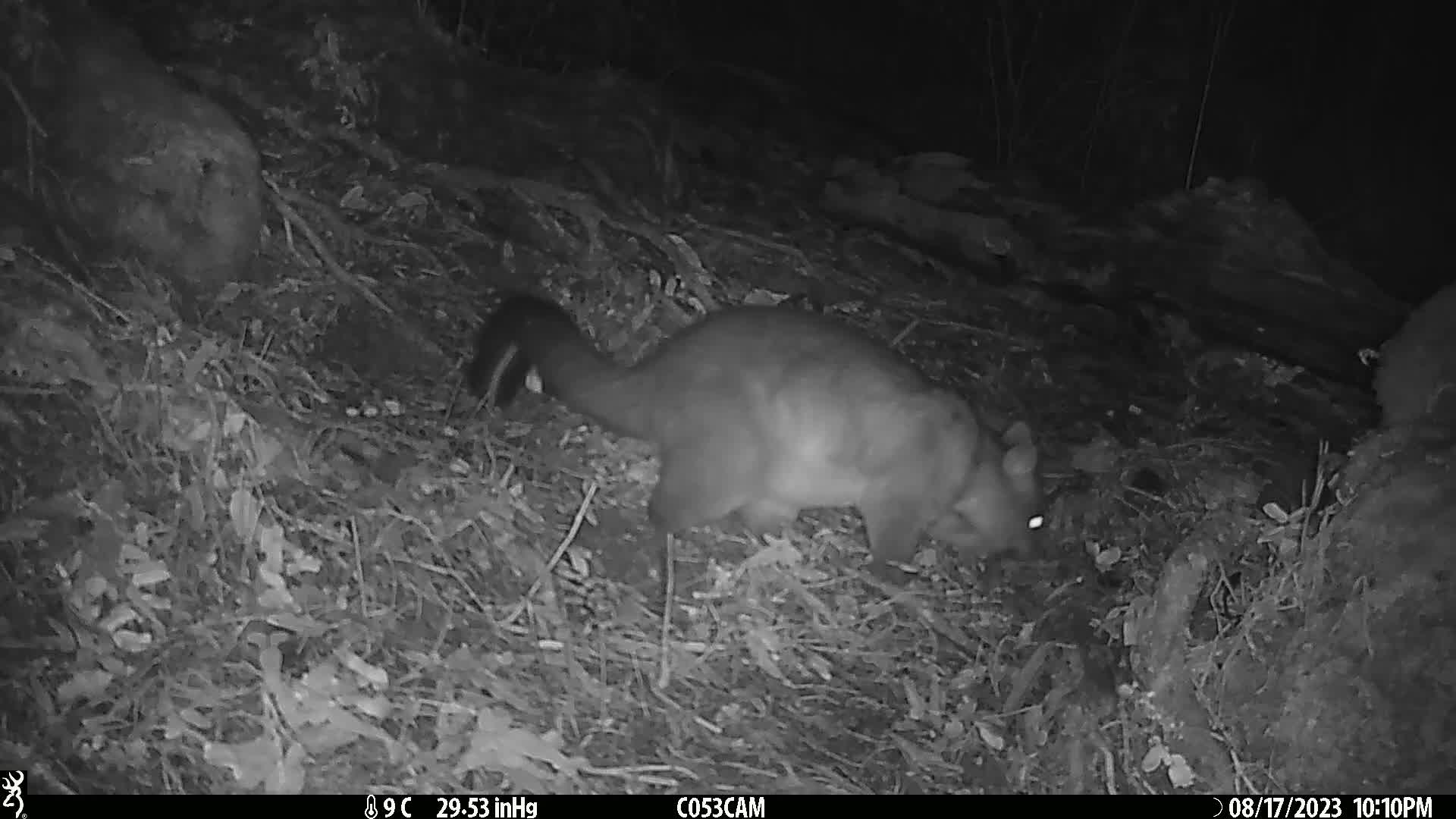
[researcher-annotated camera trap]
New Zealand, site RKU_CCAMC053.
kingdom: Animalia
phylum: Chordata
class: Mammalia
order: Diprotodontia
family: Phalangeridae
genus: Trichosurus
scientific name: Trichosurus vulpecula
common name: common brushtail possum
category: possum